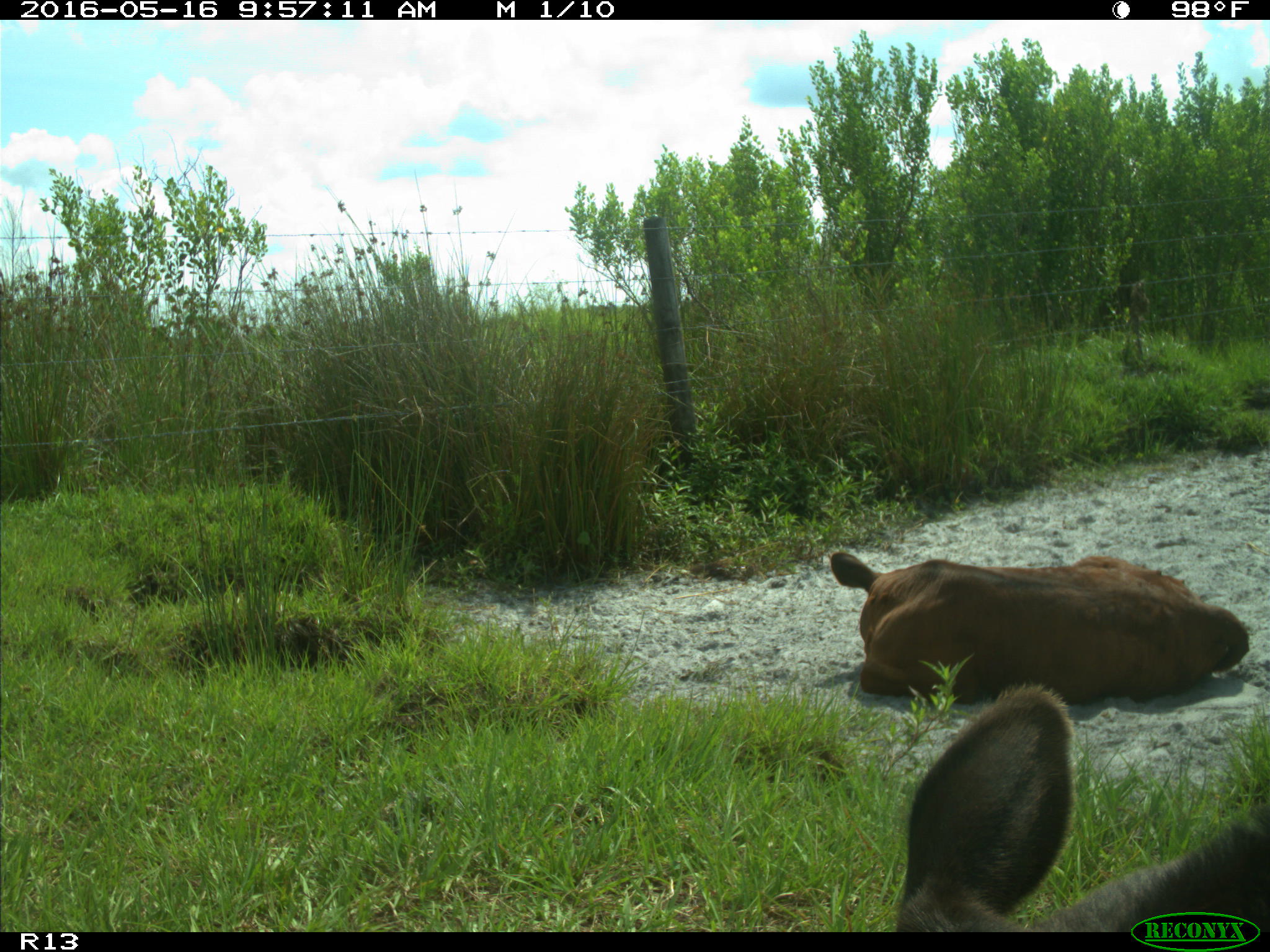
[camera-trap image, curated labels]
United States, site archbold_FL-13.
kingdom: Animalia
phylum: Chordata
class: Mammalia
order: Artiodactyla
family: Bovidae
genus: Bos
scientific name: Bos taurus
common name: domestic cow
Bos taurus (domestic cow).